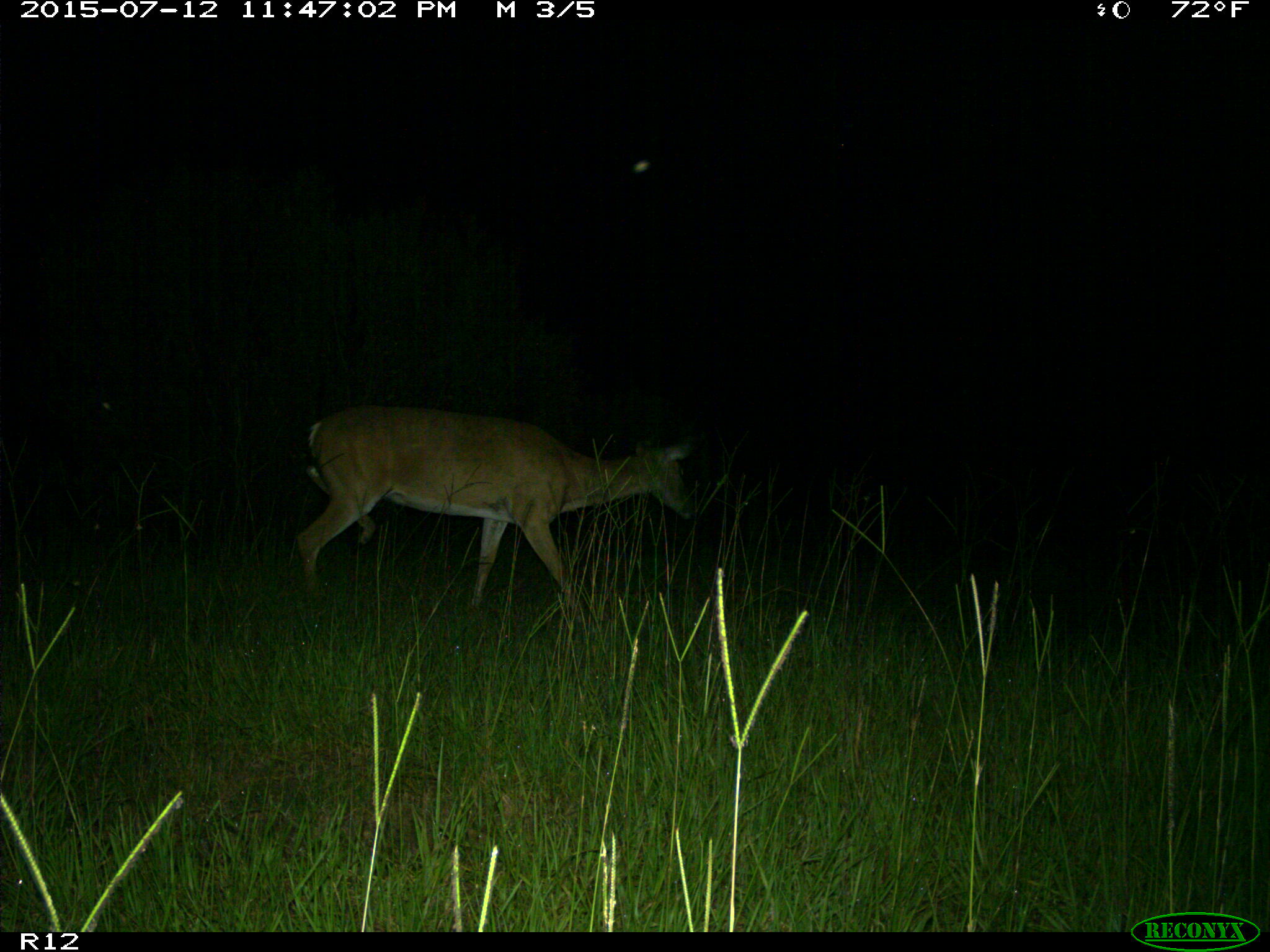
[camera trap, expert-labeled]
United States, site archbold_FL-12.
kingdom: Animalia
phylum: Chordata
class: Mammalia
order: Artiodactyla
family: Cervidae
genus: Odocoileus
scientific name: Odocoileus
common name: deer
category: unidentified deer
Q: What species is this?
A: Unidentified deer (deer) (Odocoileus).